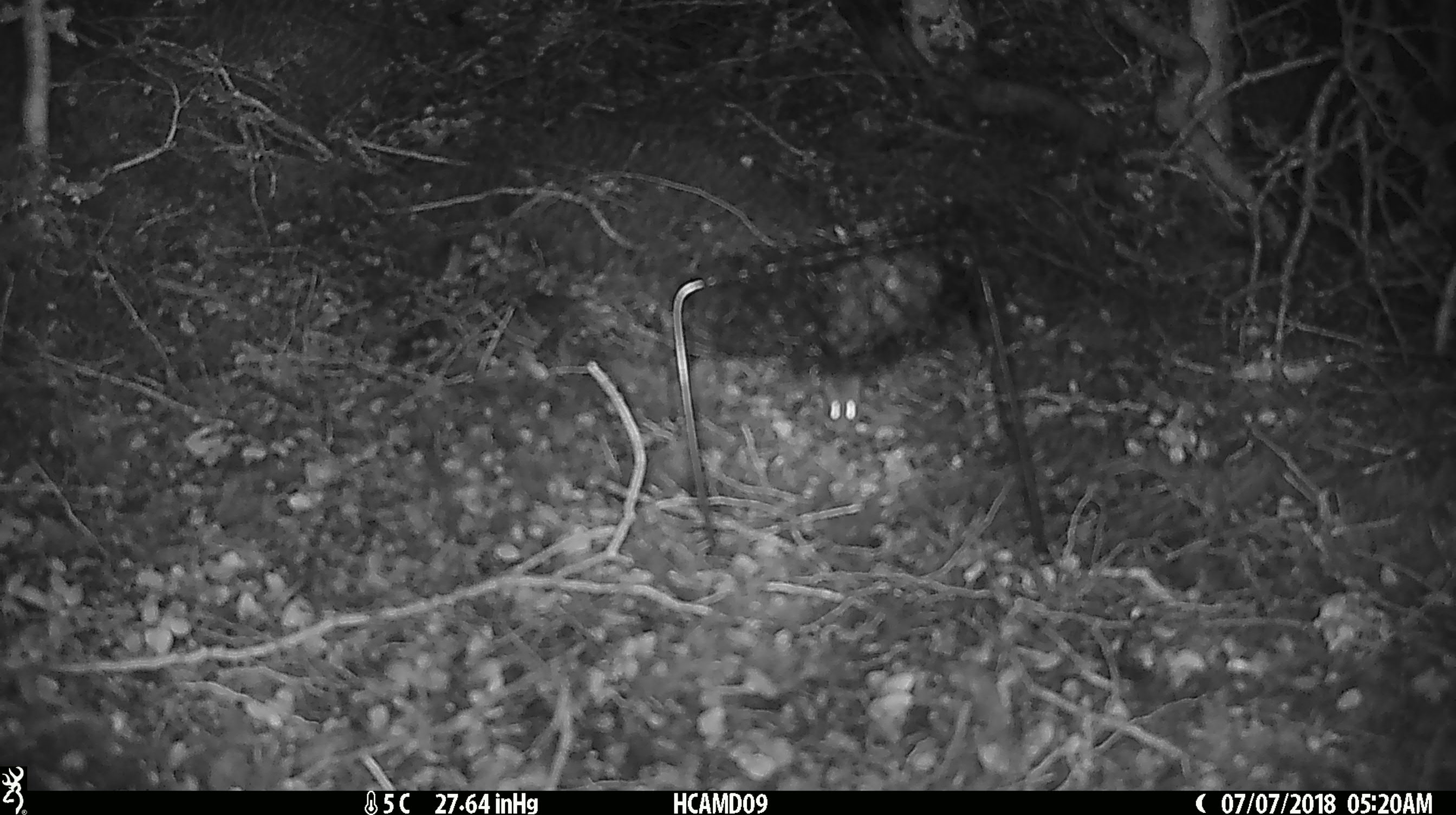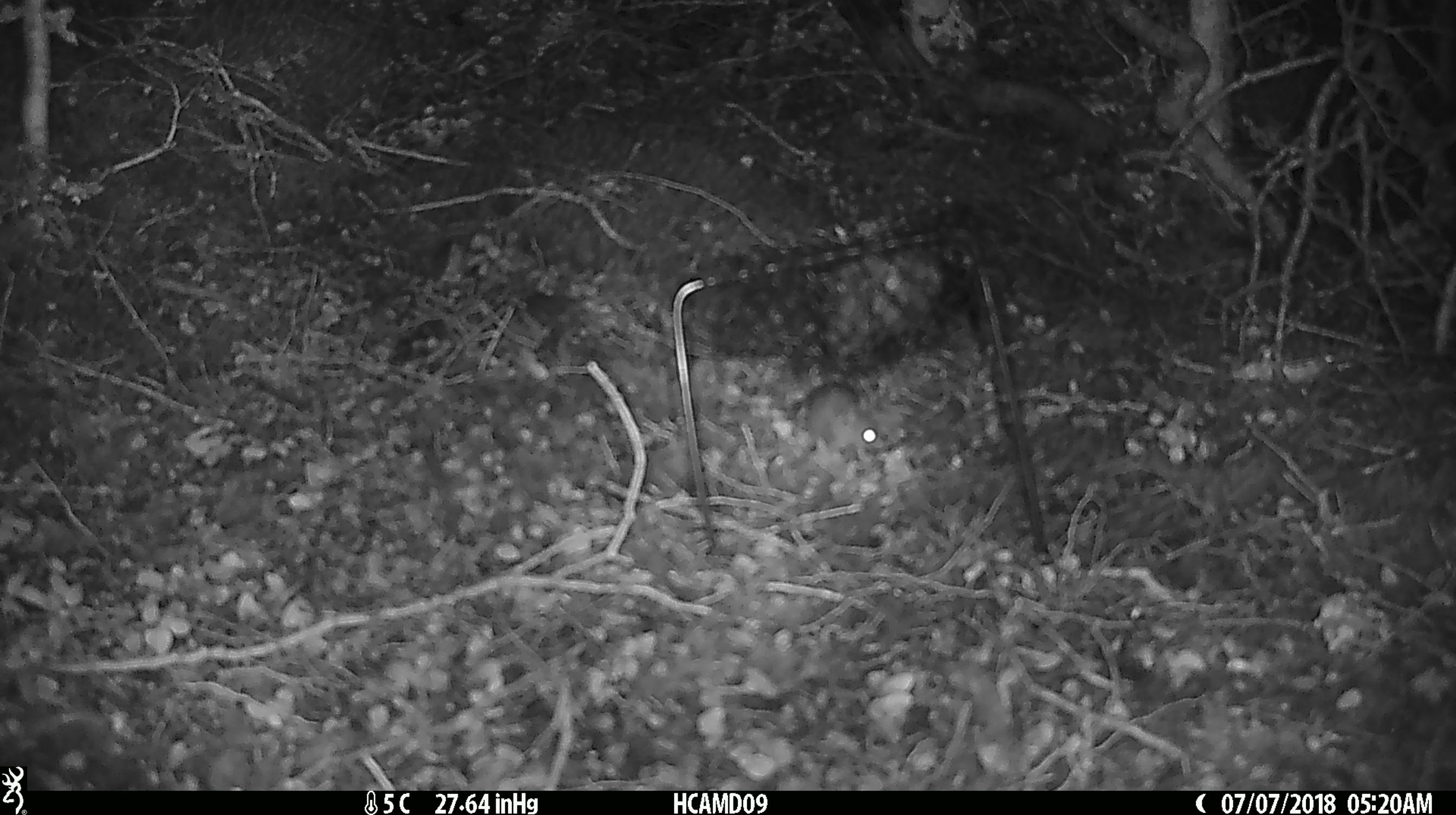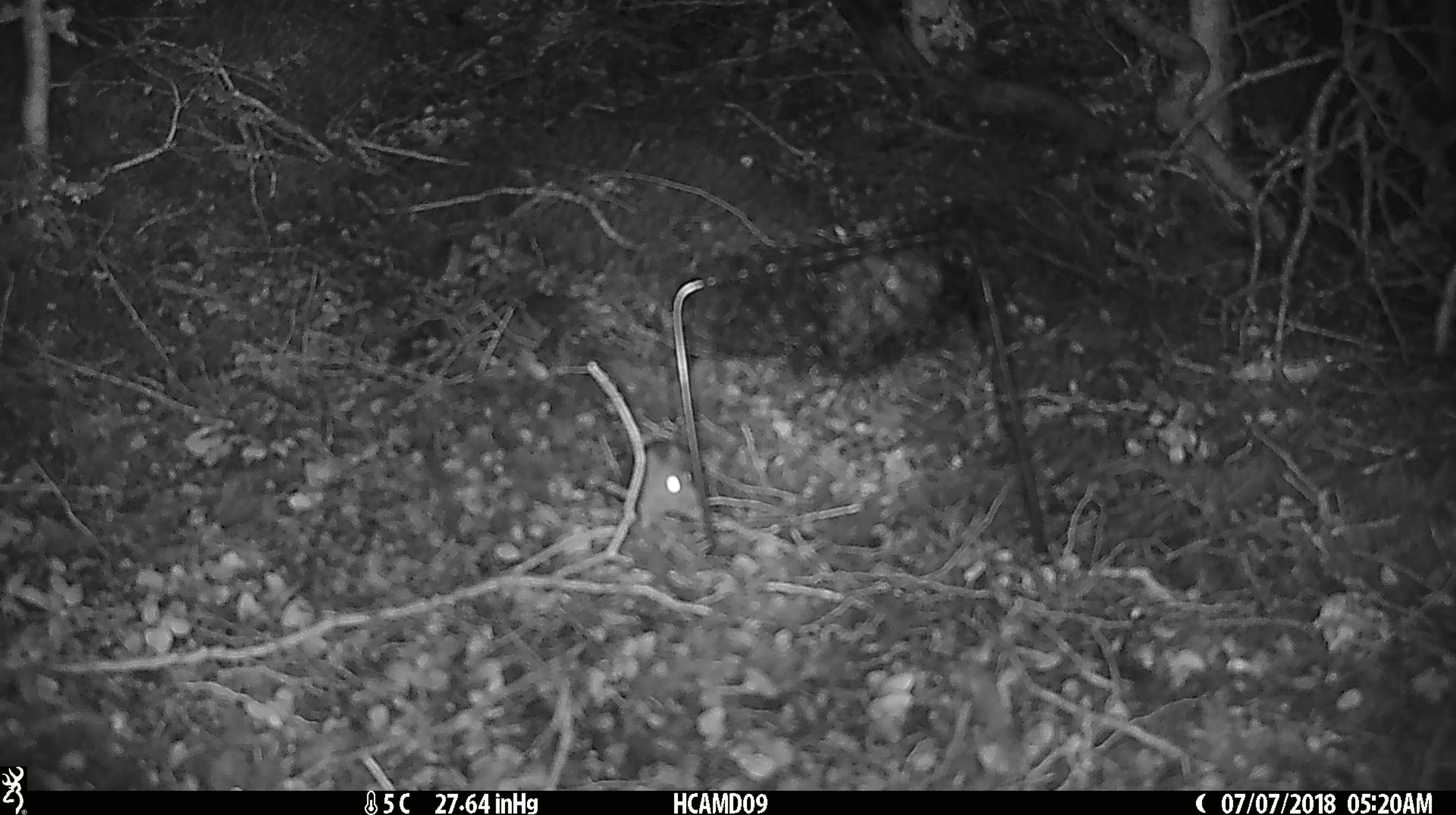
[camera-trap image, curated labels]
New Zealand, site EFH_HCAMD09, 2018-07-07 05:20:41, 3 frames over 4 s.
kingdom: Animalia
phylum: Chordata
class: Mammalia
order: Rodentia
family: Muridae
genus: Mus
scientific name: Mus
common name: mouse